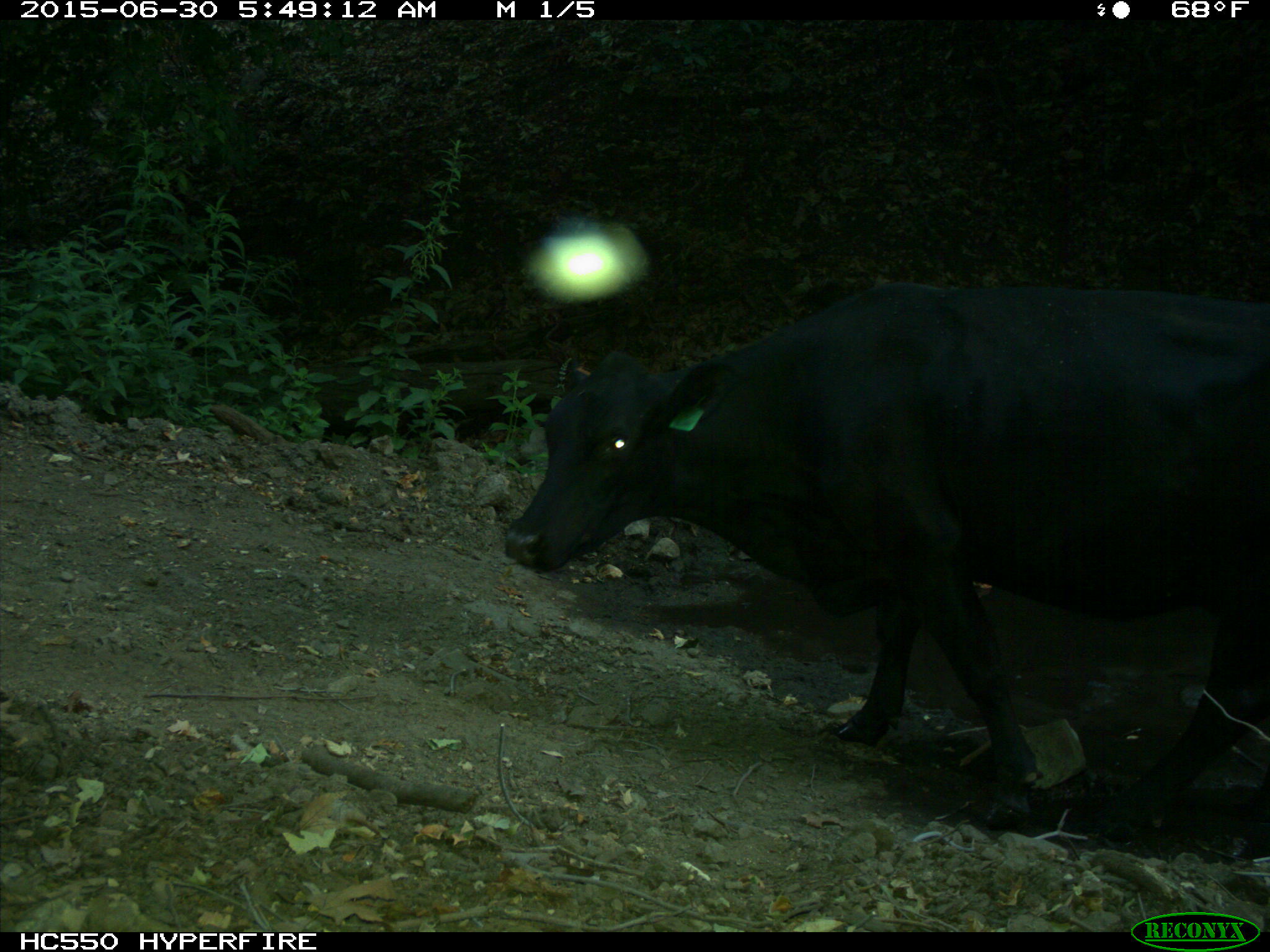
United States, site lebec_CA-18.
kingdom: Animalia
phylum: Chordata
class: Mammalia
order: Artiodactyla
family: Bovidae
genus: Bos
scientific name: Bos taurus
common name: domestic cow